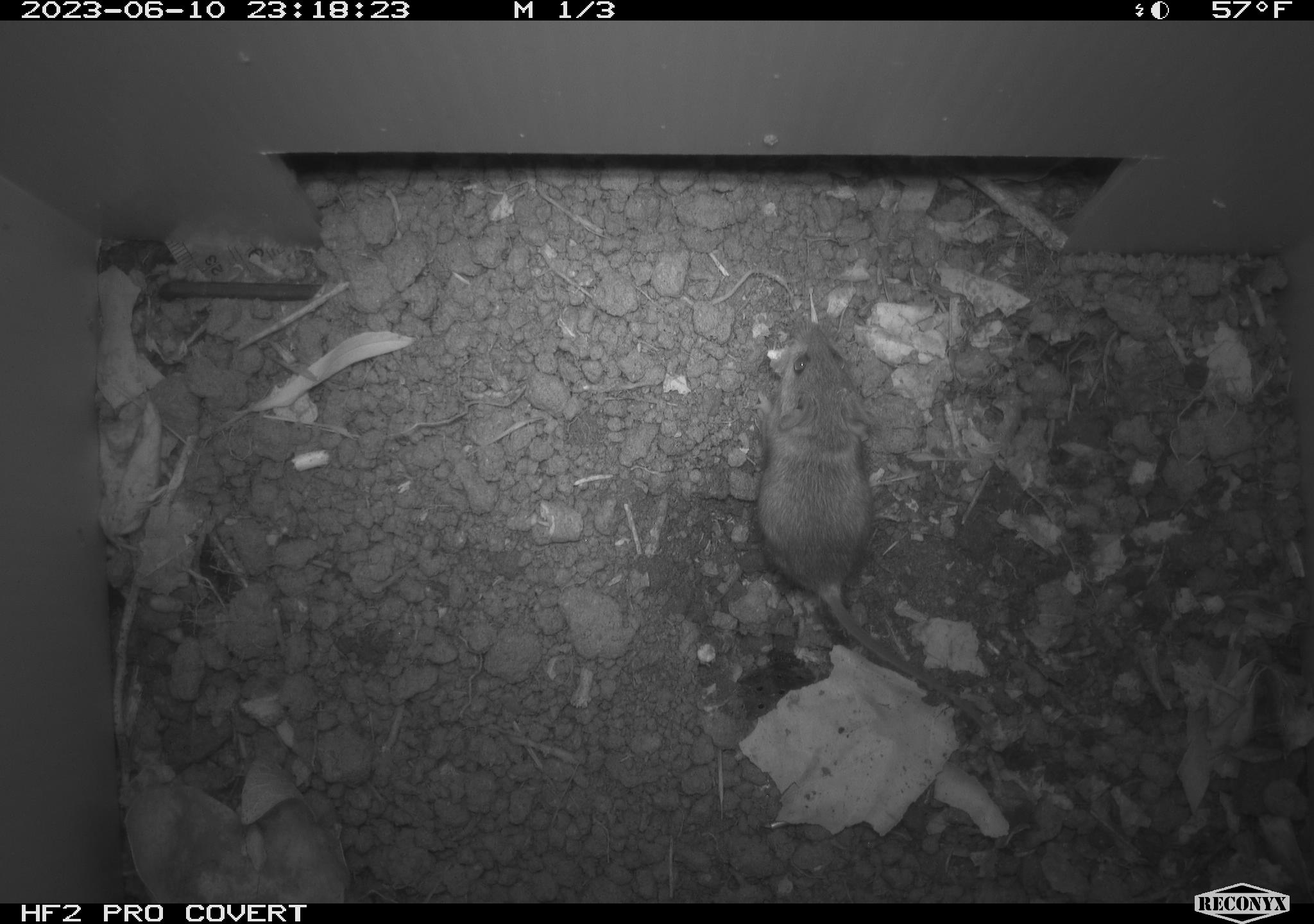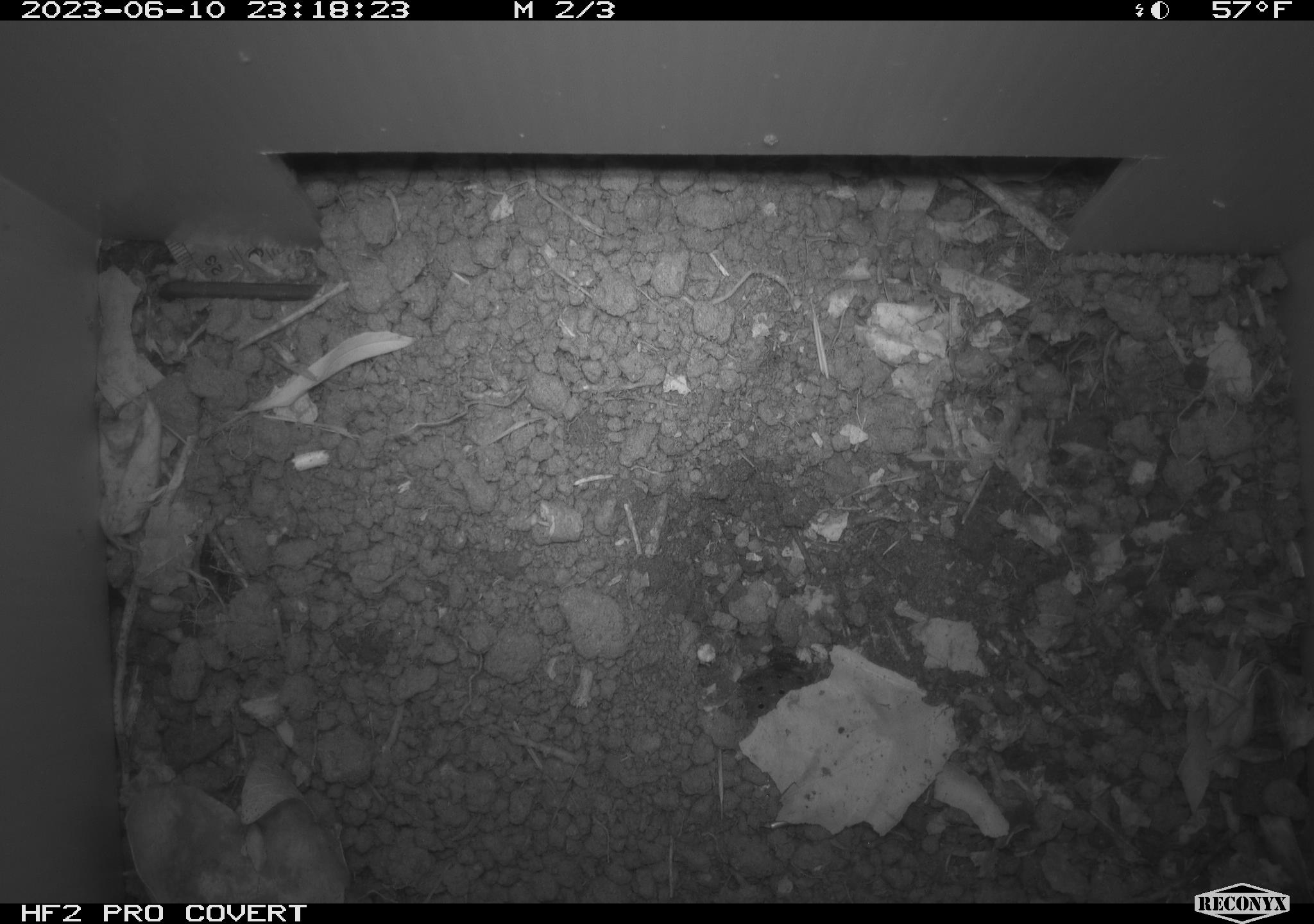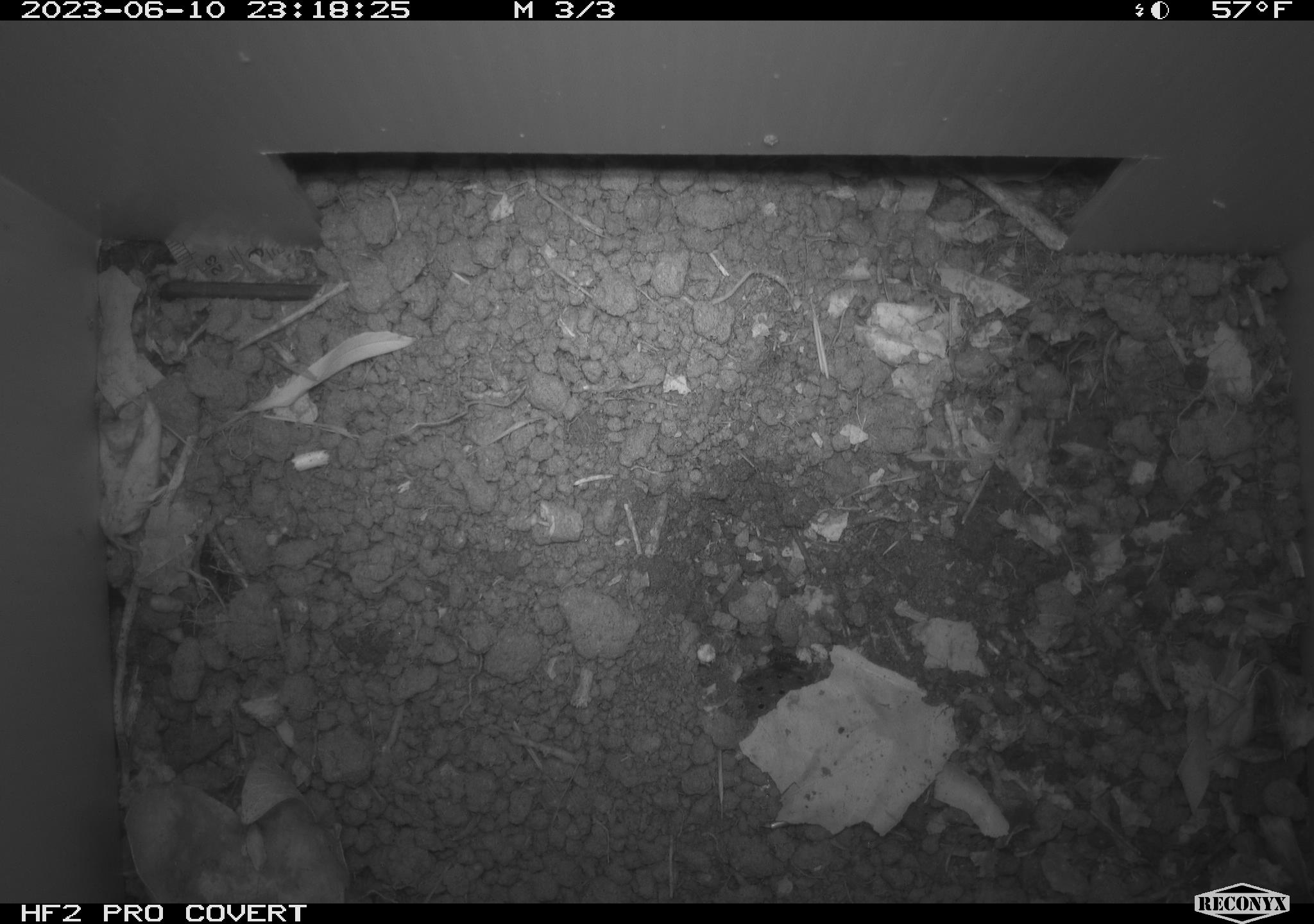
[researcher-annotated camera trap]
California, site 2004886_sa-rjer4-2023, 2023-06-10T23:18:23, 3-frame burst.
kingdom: Animalia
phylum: Chordata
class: Mammalia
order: Rodentia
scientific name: Rodentia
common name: mouse species